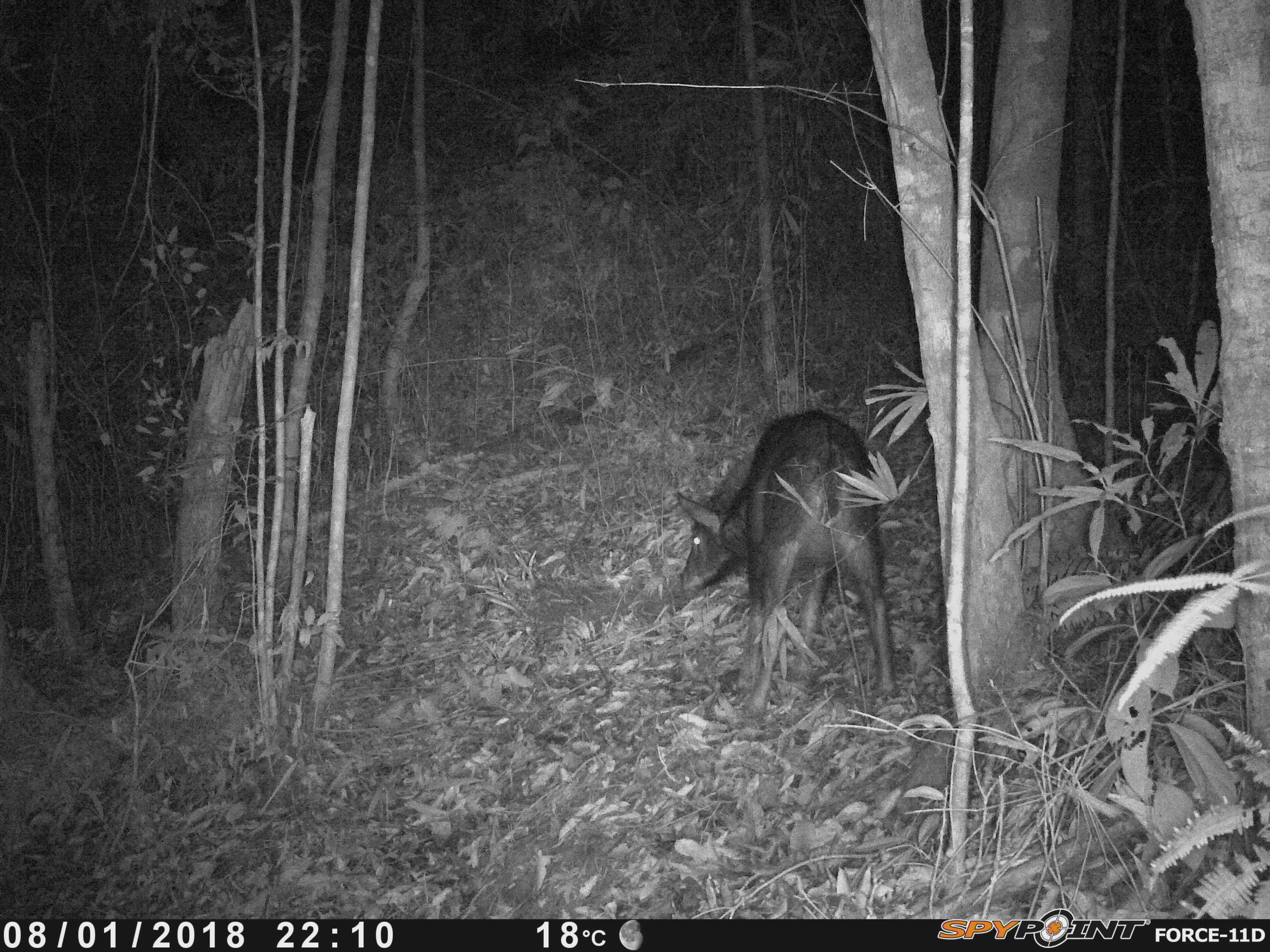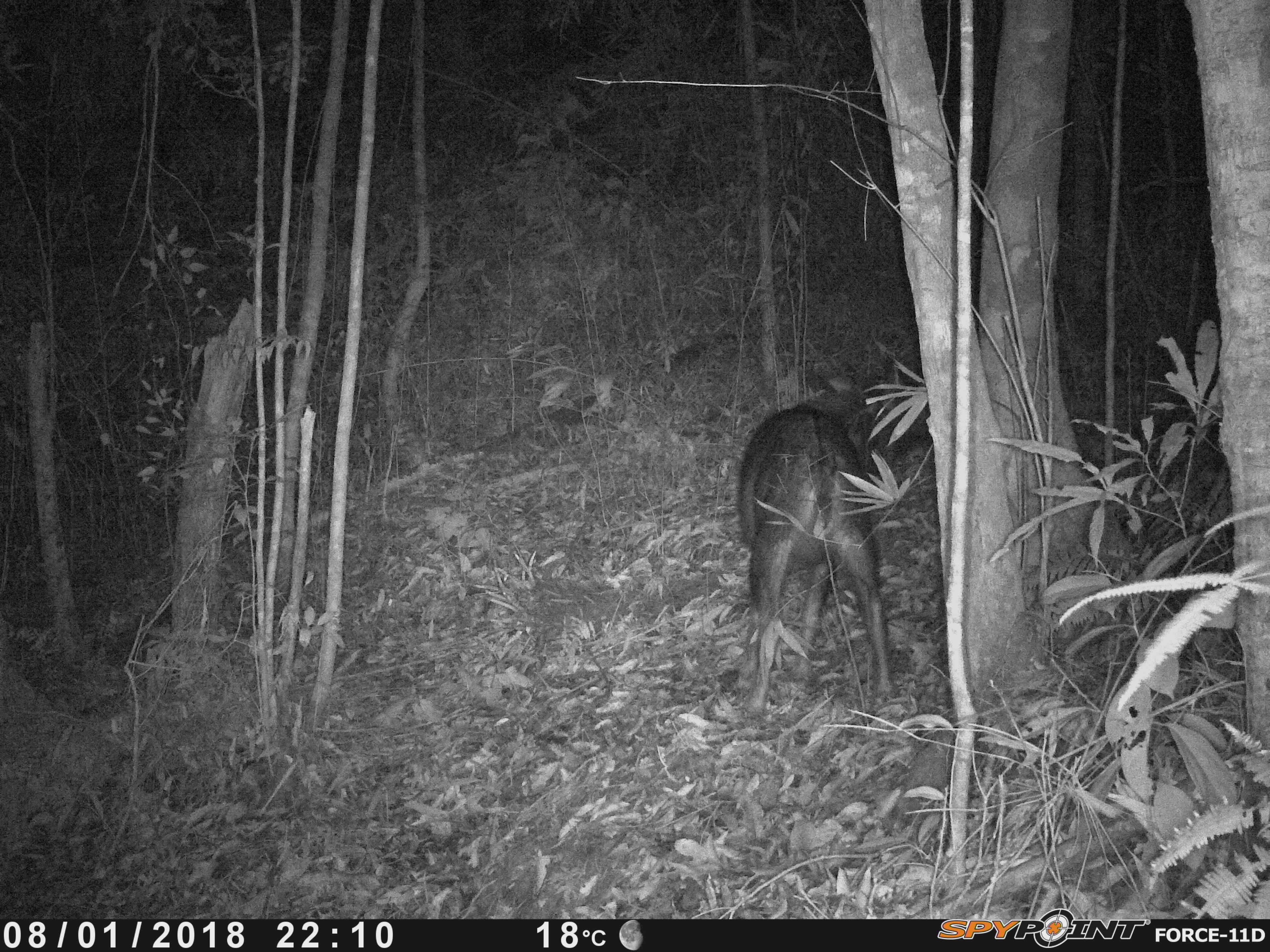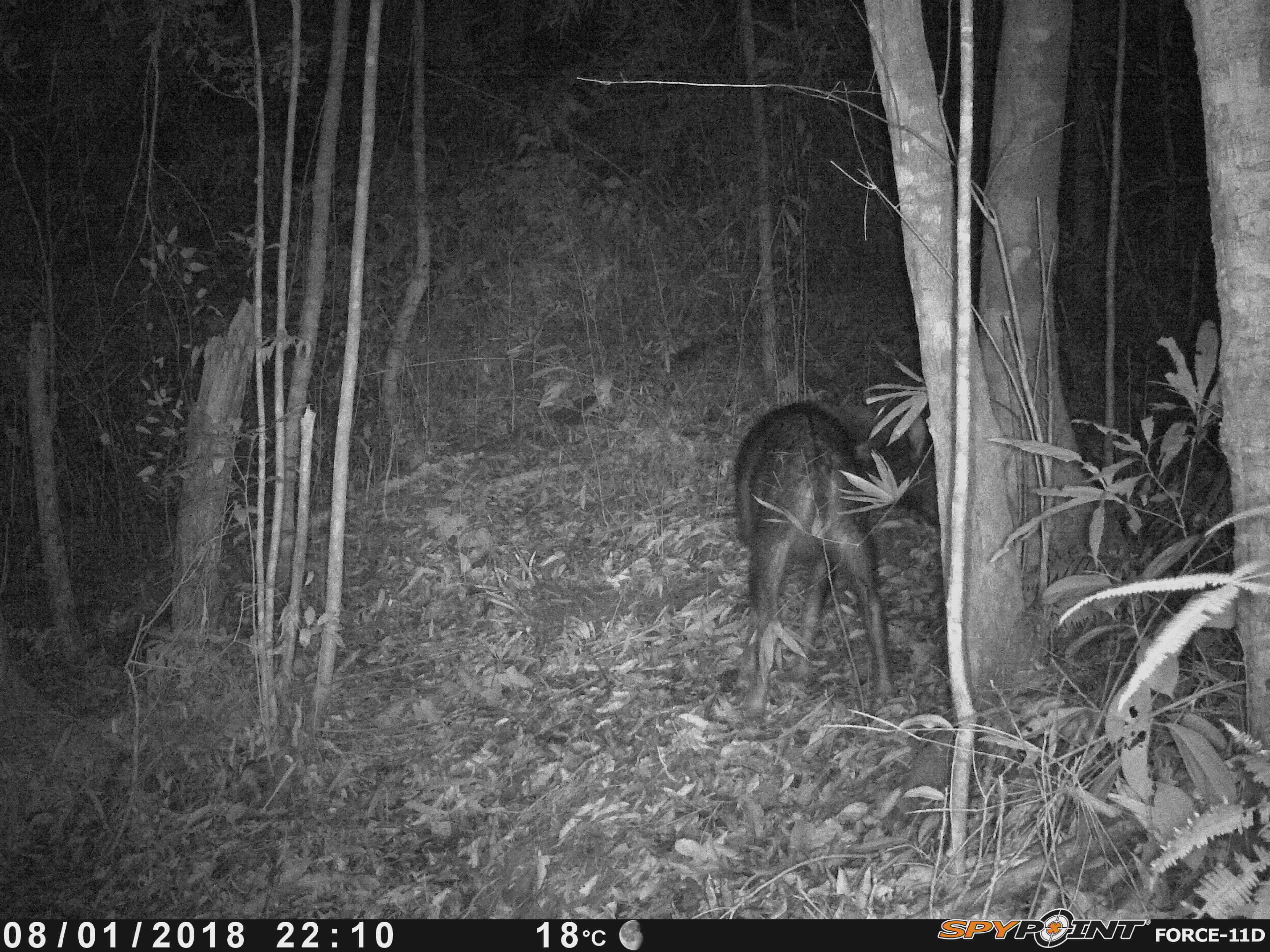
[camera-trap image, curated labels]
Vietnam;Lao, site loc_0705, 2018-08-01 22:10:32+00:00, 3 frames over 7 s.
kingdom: Animalia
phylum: Chordata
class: Mammalia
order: Artiodactyla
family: Bovidae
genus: Capricornis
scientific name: Capricornis sumatraensis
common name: chinese serow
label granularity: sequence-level